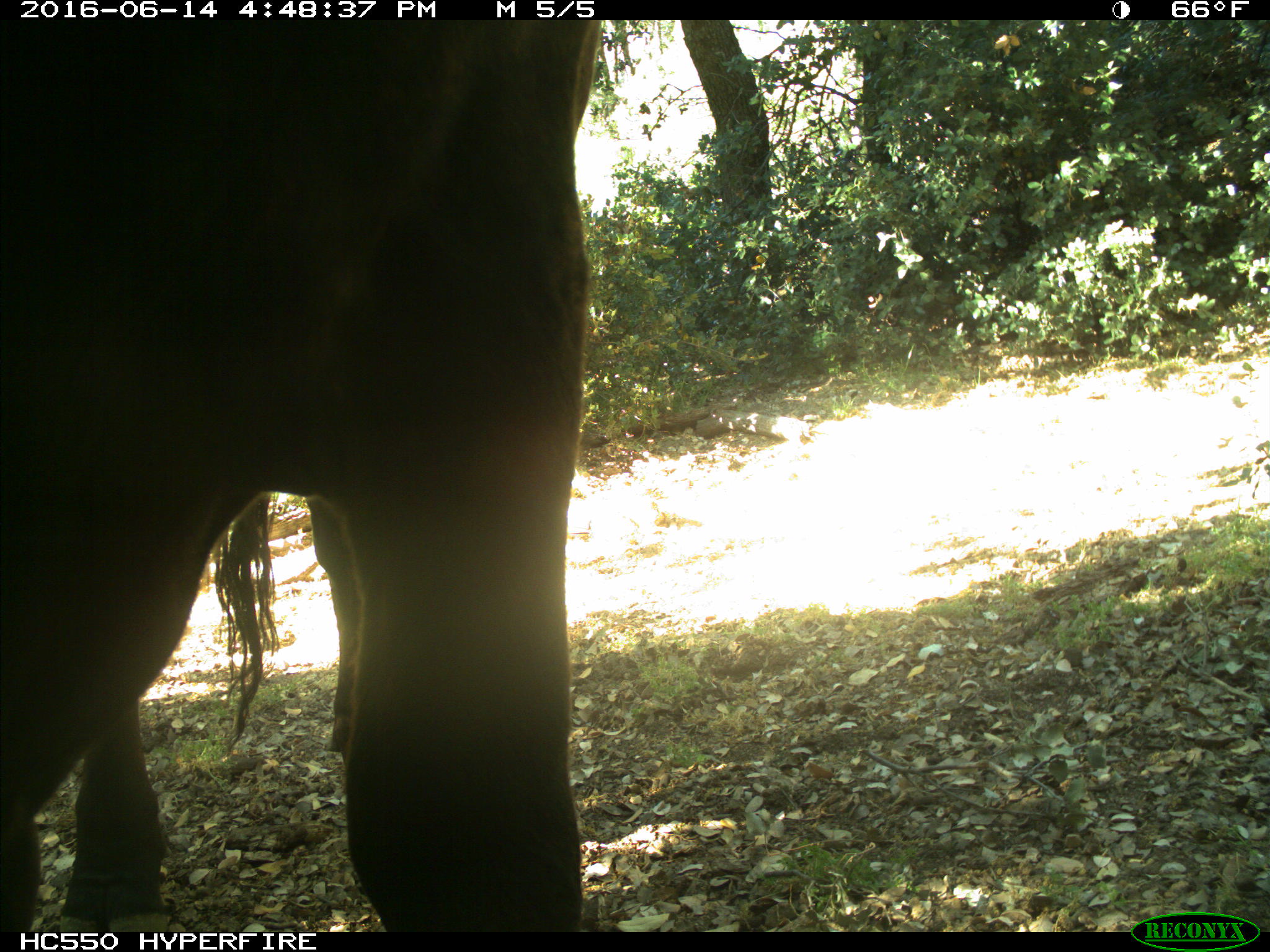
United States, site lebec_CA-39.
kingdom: Animalia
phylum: Chordata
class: Mammalia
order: Artiodactyla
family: Bovidae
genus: Bos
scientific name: Bos taurus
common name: domestic cow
Bos taurus (domestic cow).